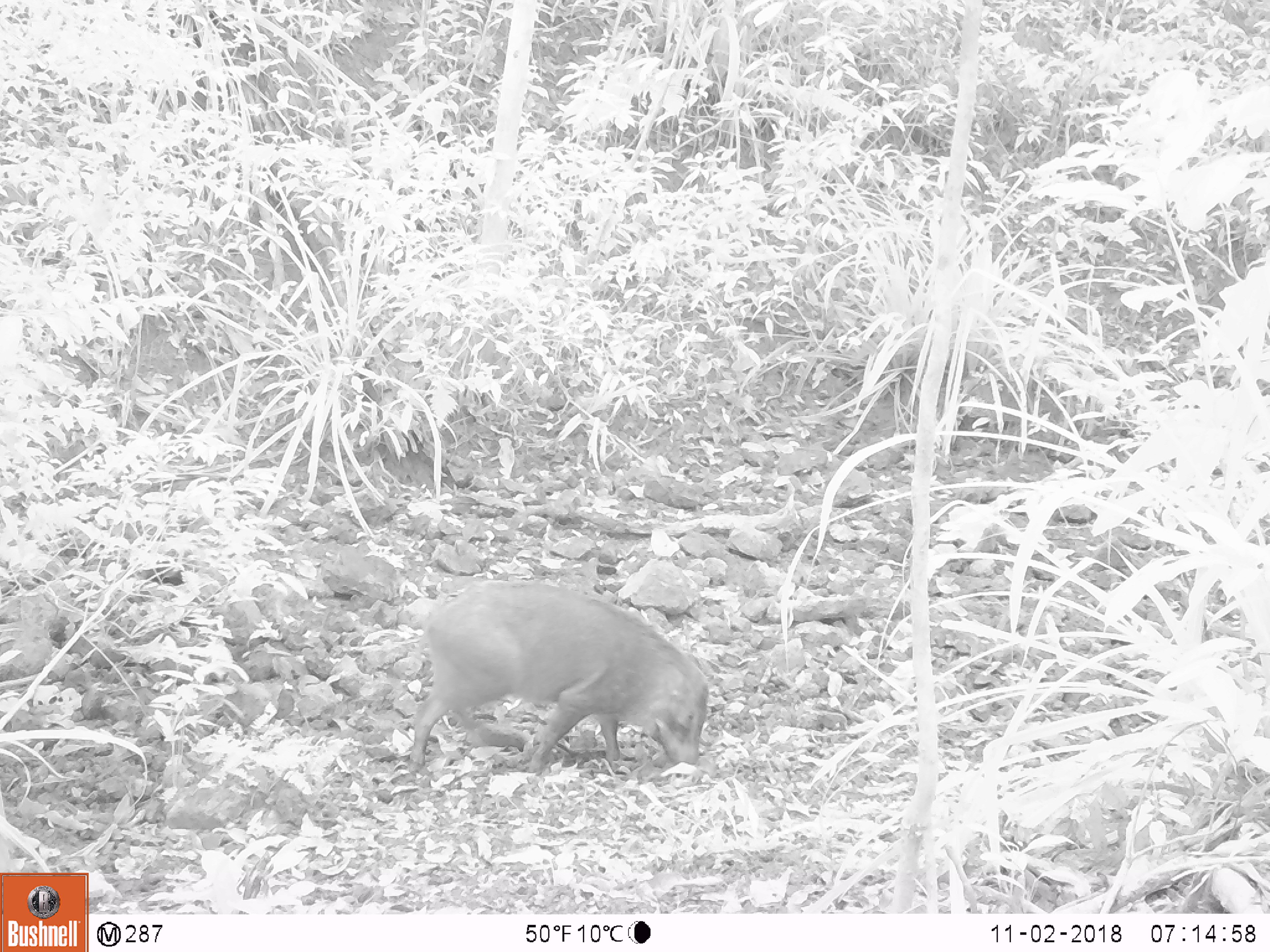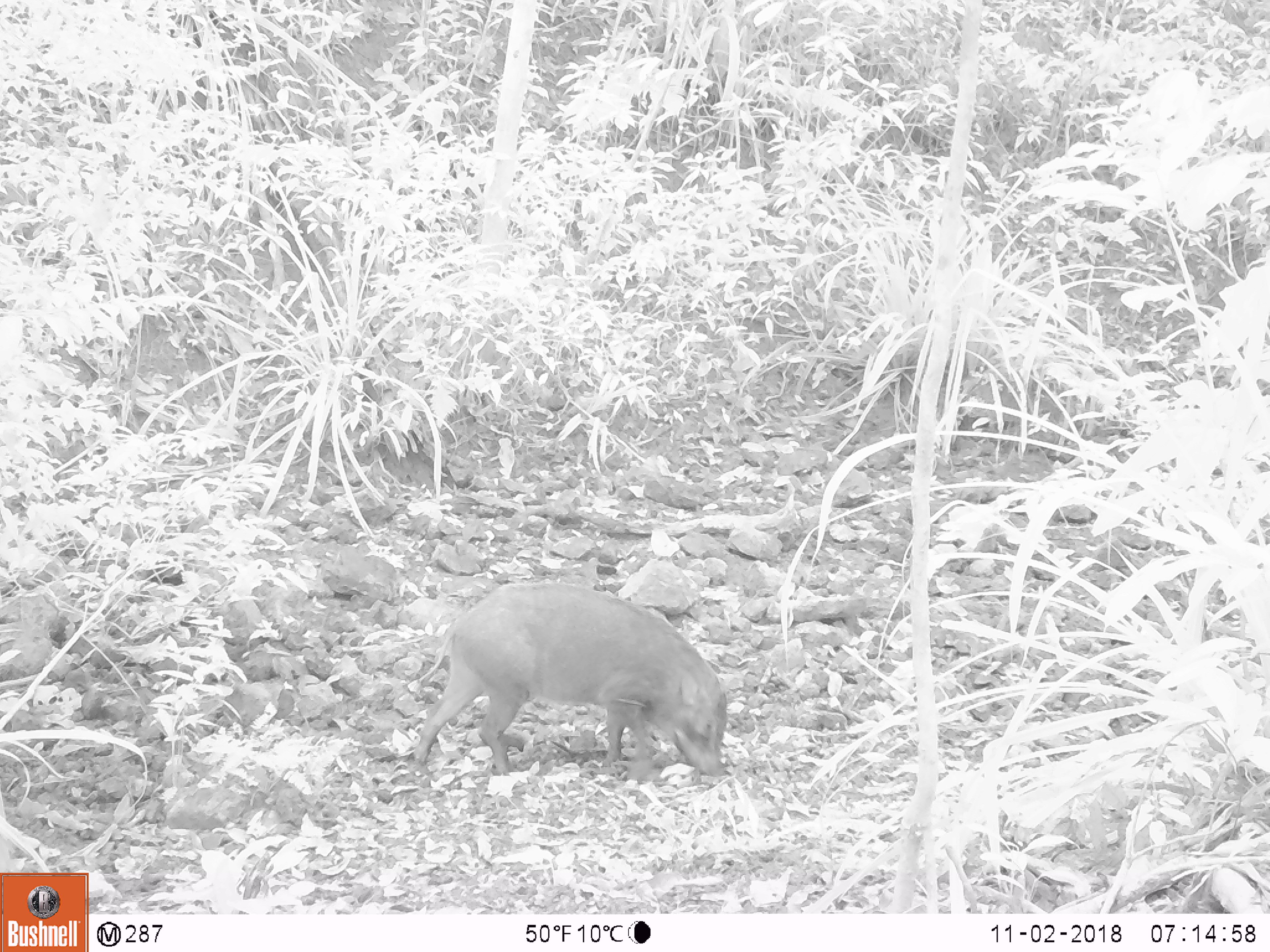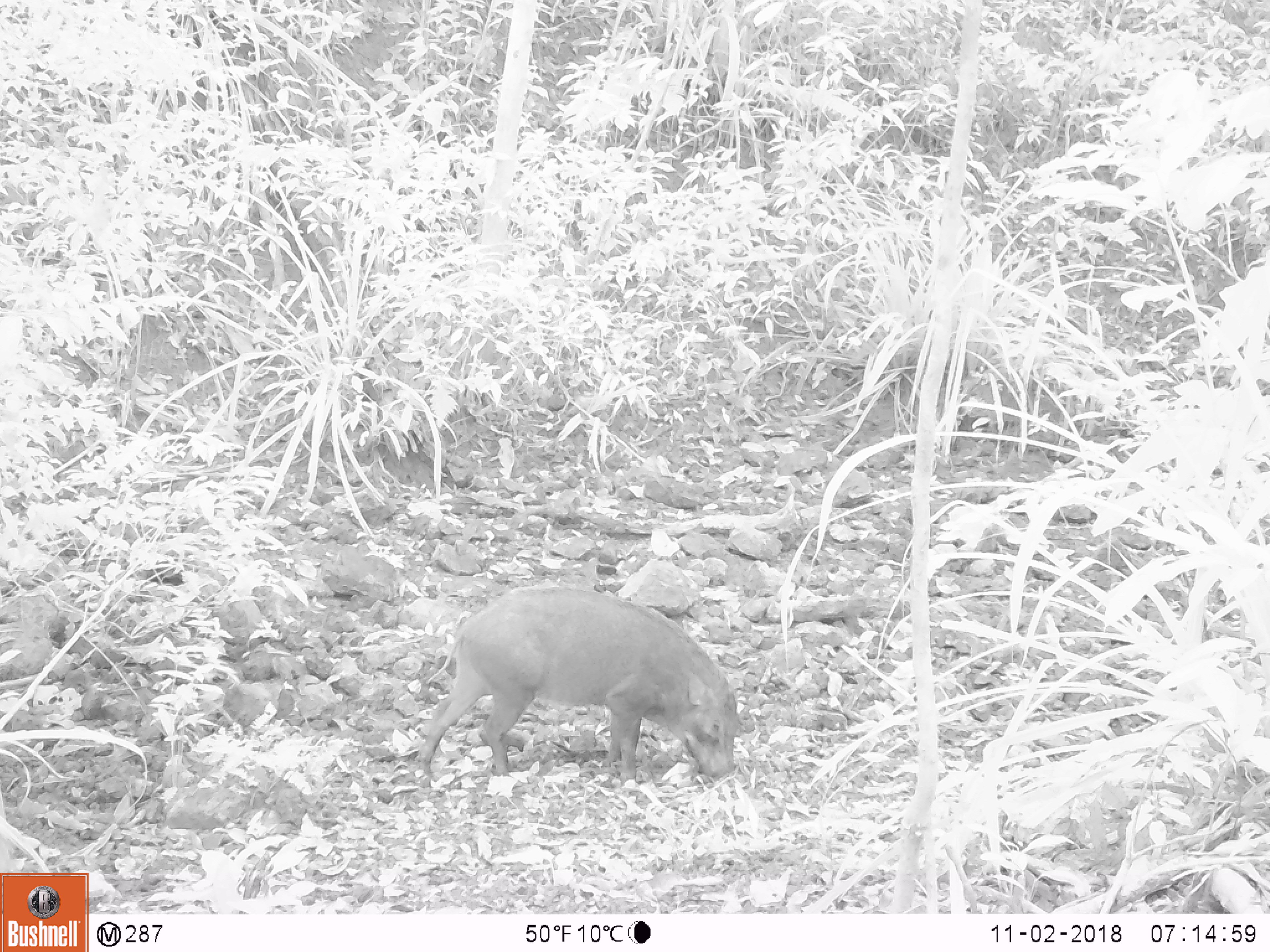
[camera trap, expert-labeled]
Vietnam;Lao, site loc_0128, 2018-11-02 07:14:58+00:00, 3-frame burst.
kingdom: Animalia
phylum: Chordata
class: Mammalia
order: Artiodactyla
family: Suidae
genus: Sus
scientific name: Sus scrofa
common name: eurasian wild pig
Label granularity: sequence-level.